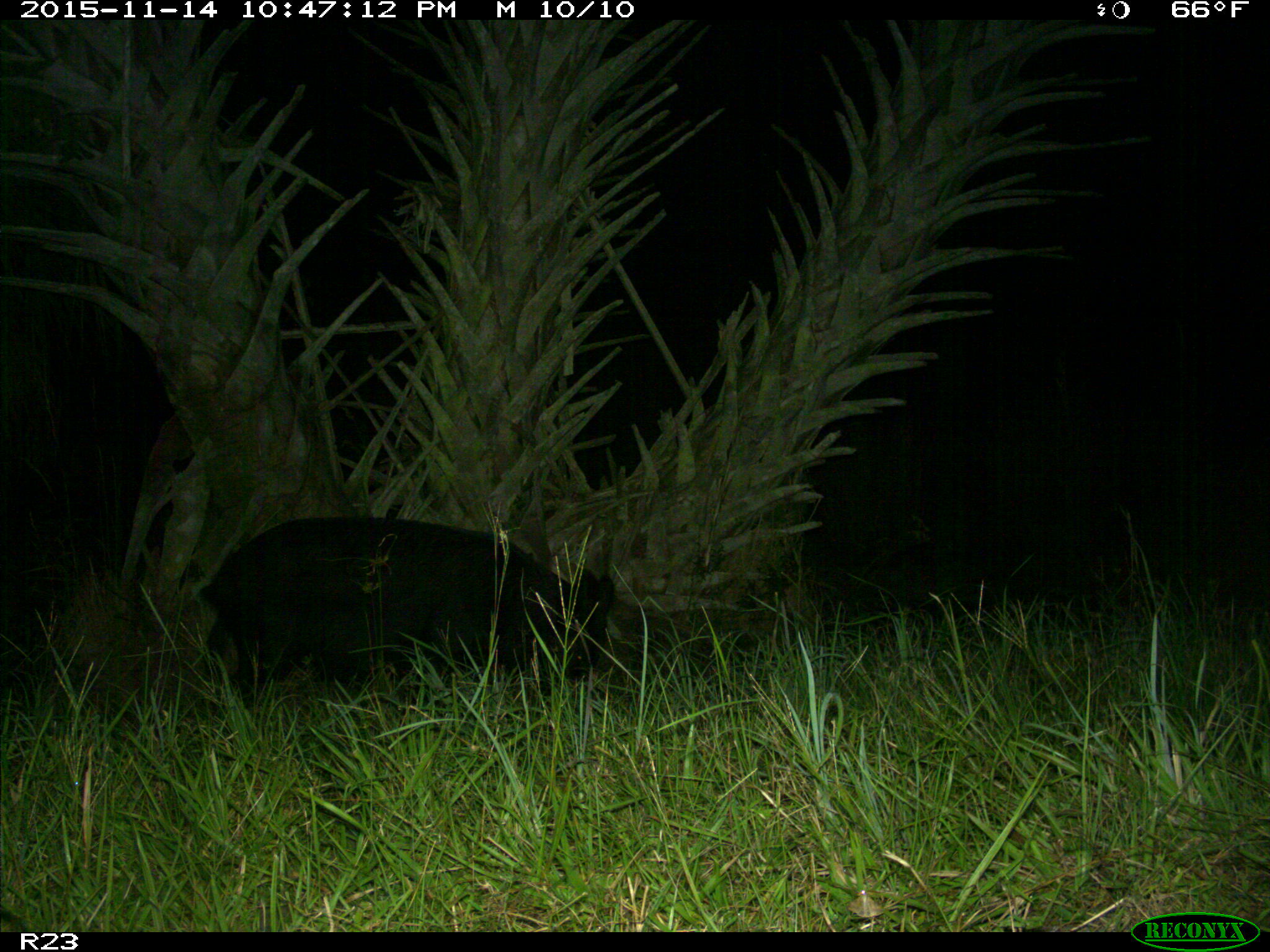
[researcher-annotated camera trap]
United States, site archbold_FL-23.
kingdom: Animalia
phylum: Chordata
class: Mammalia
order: Artiodactyla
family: Suidae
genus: Sus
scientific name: Sus scrofa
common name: wild boar